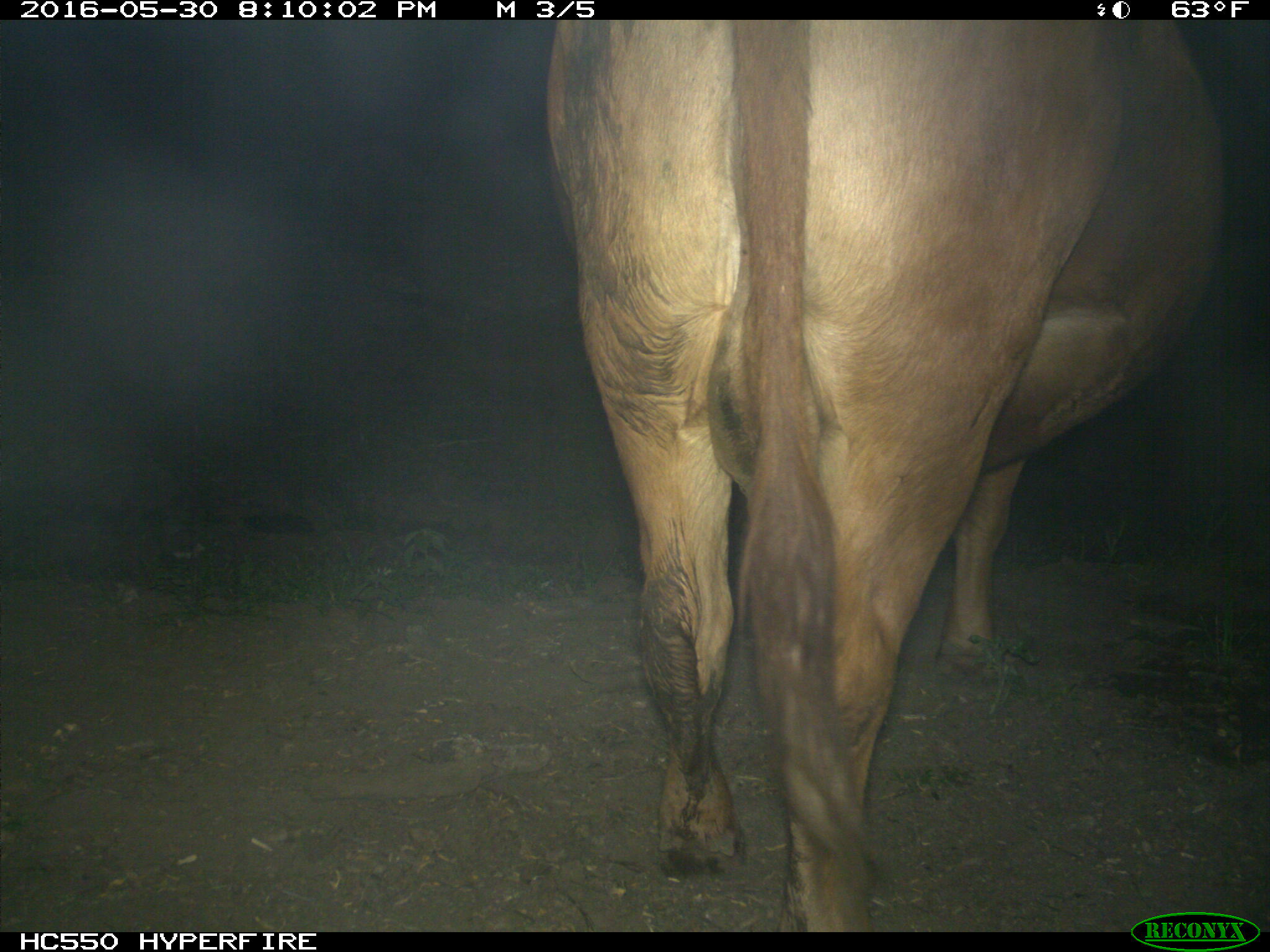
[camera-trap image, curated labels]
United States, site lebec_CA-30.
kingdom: Animalia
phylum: Chordata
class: Mammalia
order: Artiodactyla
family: Bovidae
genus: Bos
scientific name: Bos taurus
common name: domestic cow